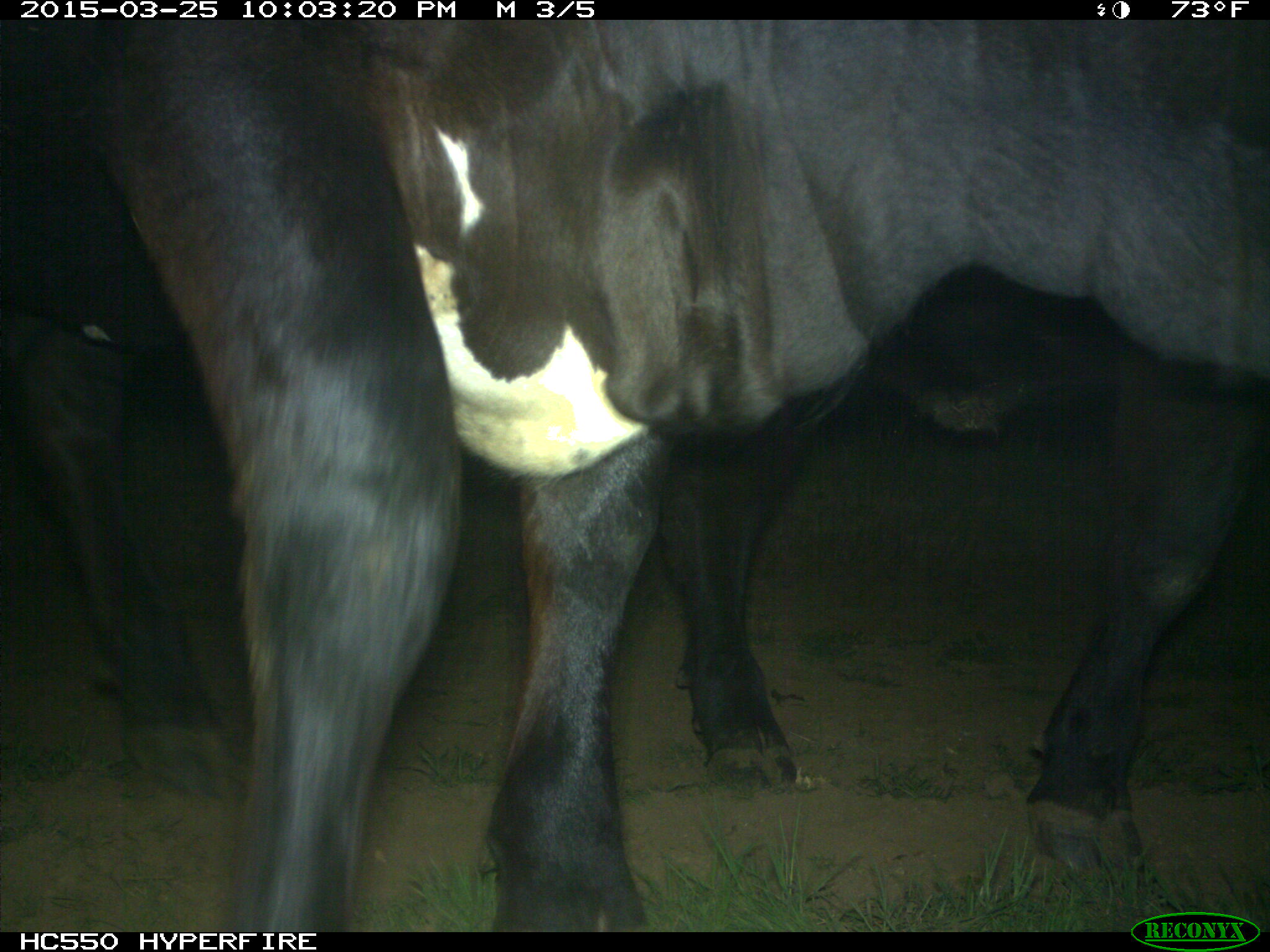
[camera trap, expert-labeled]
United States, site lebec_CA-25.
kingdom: Animalia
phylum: Chordata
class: Mammalia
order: Artiodactyla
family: Bovidae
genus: Bos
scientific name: Bos taurus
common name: domestic cow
Bos taurus (domestic cow).